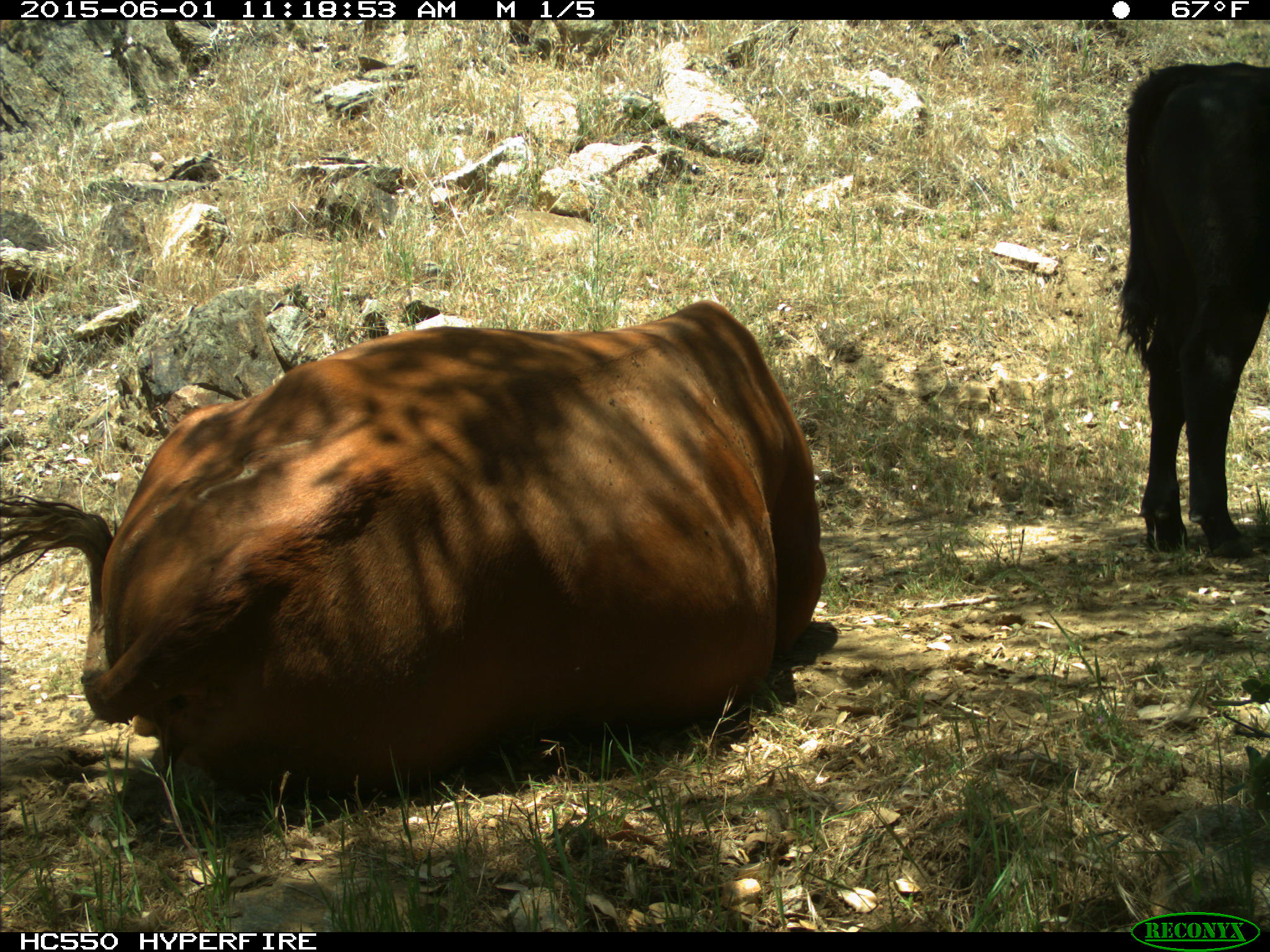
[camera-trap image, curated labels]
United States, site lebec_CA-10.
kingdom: Animalia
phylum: Chordata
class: Mammalia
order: Artiodactyla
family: Bovidae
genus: Bos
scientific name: Bos taurus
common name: domestic cow